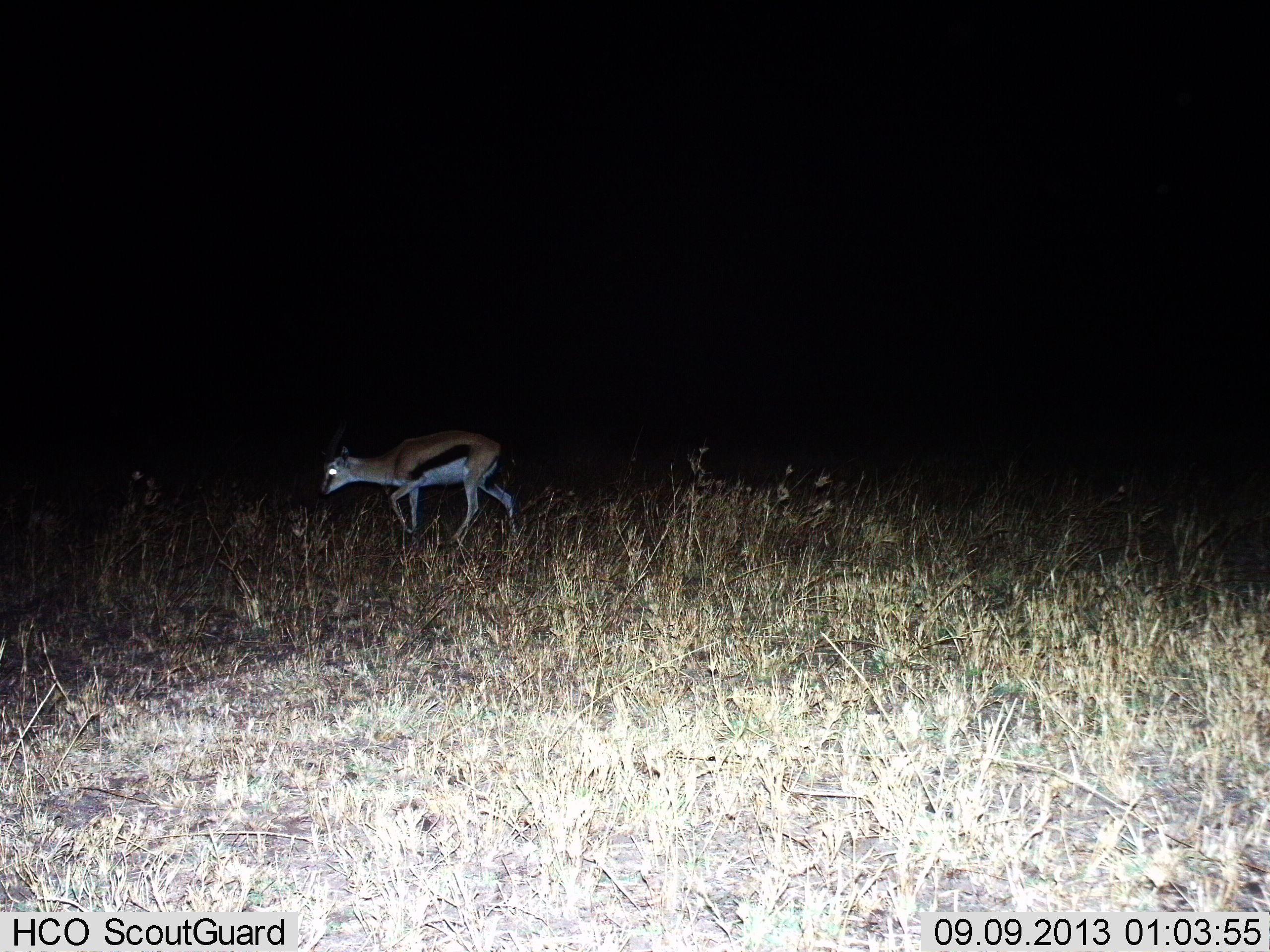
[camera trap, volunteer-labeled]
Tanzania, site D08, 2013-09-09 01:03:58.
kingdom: Animalia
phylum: Chordata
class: Mammalia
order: Artiodactyla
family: Bovidae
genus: Eudorcas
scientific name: Eudorcas thomsonii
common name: thomson's gazelle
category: gazellethomsons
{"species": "gazellethomsons (thomson's gazelle) (Eudorcas thomsonii)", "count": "1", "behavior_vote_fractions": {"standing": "13%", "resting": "0%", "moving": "80%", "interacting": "0%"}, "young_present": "0%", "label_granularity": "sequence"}